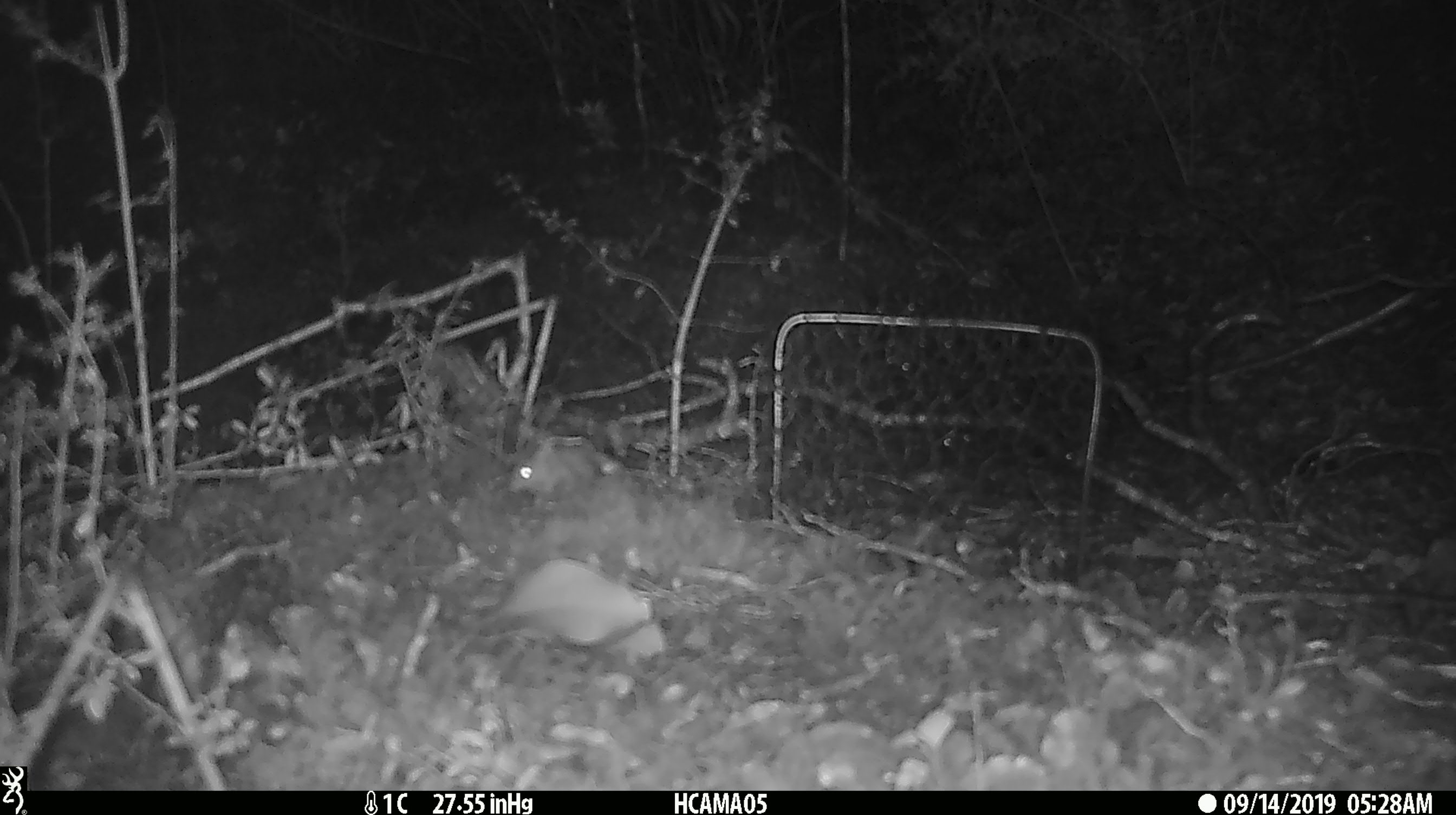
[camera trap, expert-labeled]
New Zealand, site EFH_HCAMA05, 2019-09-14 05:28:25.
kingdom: Animalia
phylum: Chordata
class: Mammalia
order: Rodentia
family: Muridae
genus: Mus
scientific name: Mus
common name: mouse